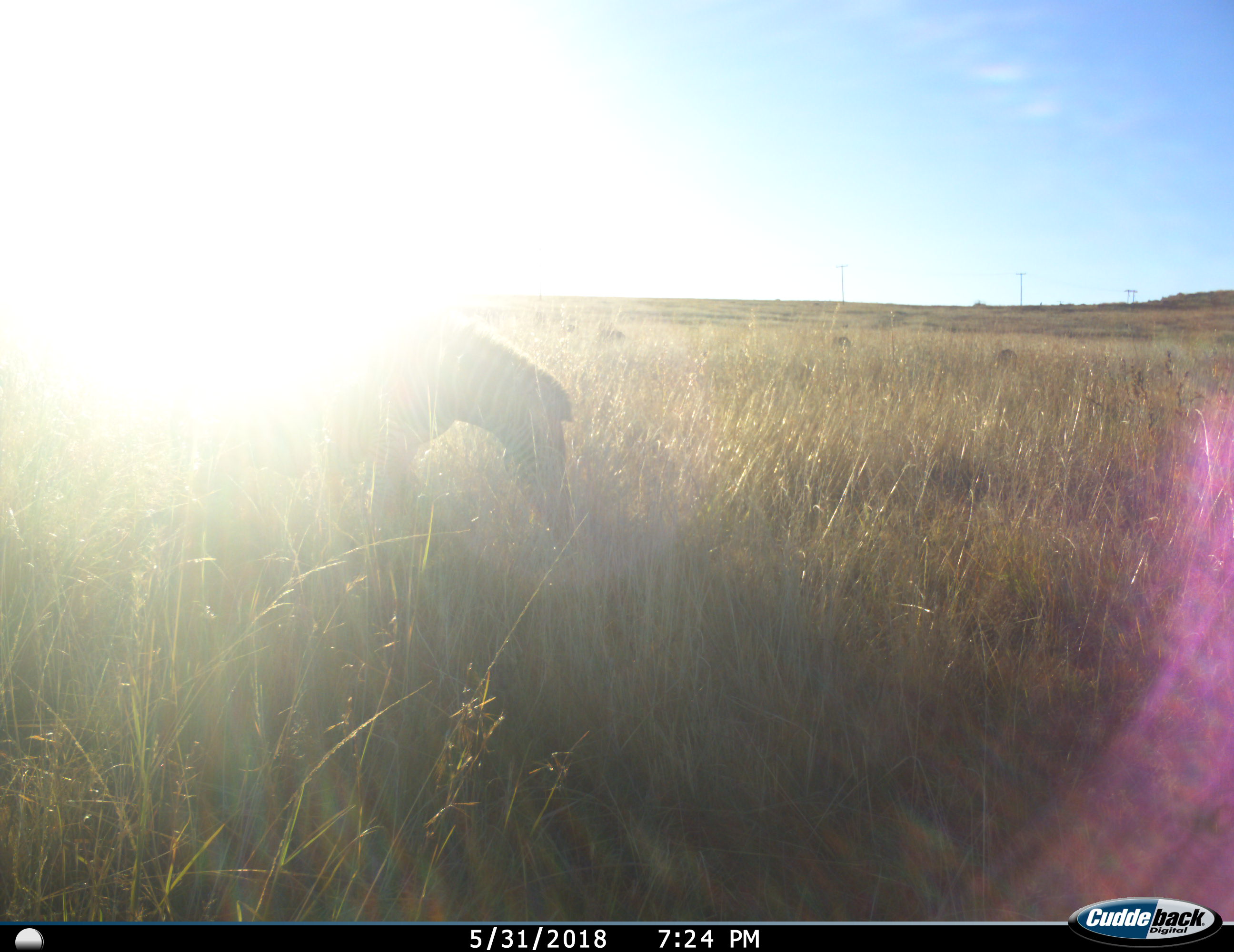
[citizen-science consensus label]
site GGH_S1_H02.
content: unidentified animal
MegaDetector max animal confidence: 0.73